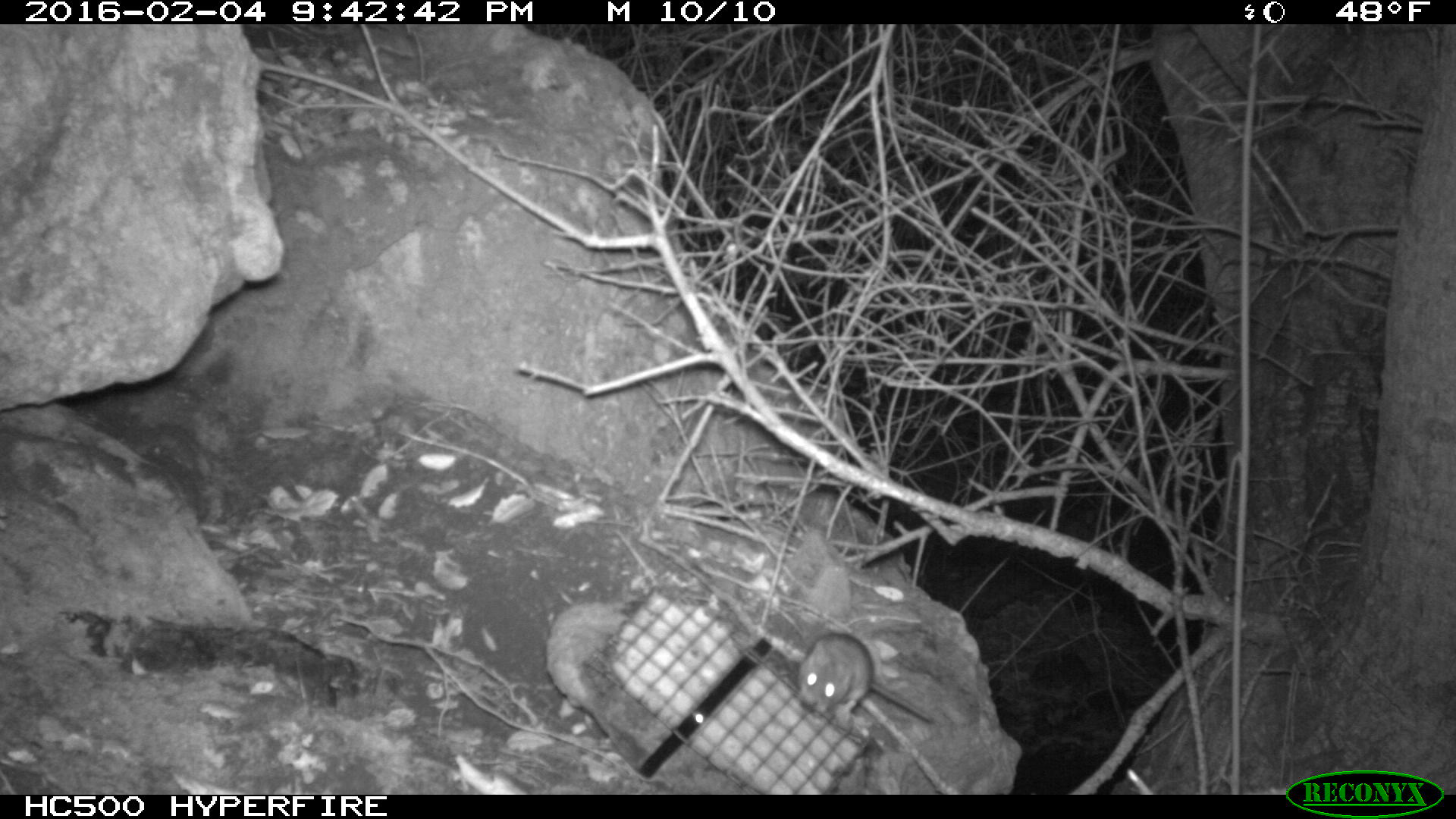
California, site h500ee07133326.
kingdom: Animalia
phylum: Chordata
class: Mammalia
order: Rodentia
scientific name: Rodentia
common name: rodent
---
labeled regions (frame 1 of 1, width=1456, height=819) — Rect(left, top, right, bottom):
rodent: Rect(797, 631, 935, 723)